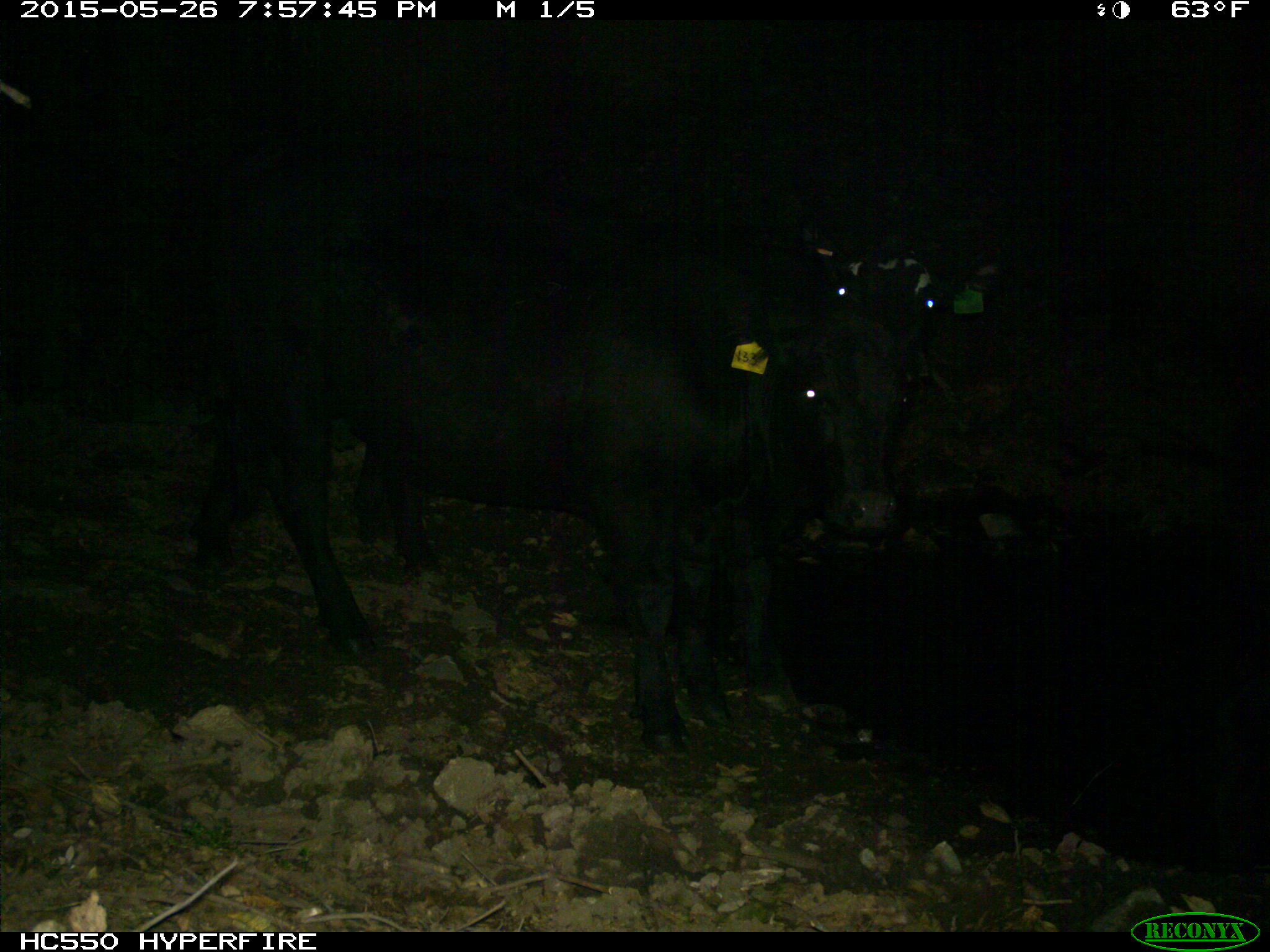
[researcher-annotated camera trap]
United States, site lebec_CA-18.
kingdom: Animalia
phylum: Chordata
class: Mammalia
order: Artiodactyla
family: Bovidae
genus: Bos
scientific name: Bos taurus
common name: domestic cow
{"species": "Bos taurus (domestic cow)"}